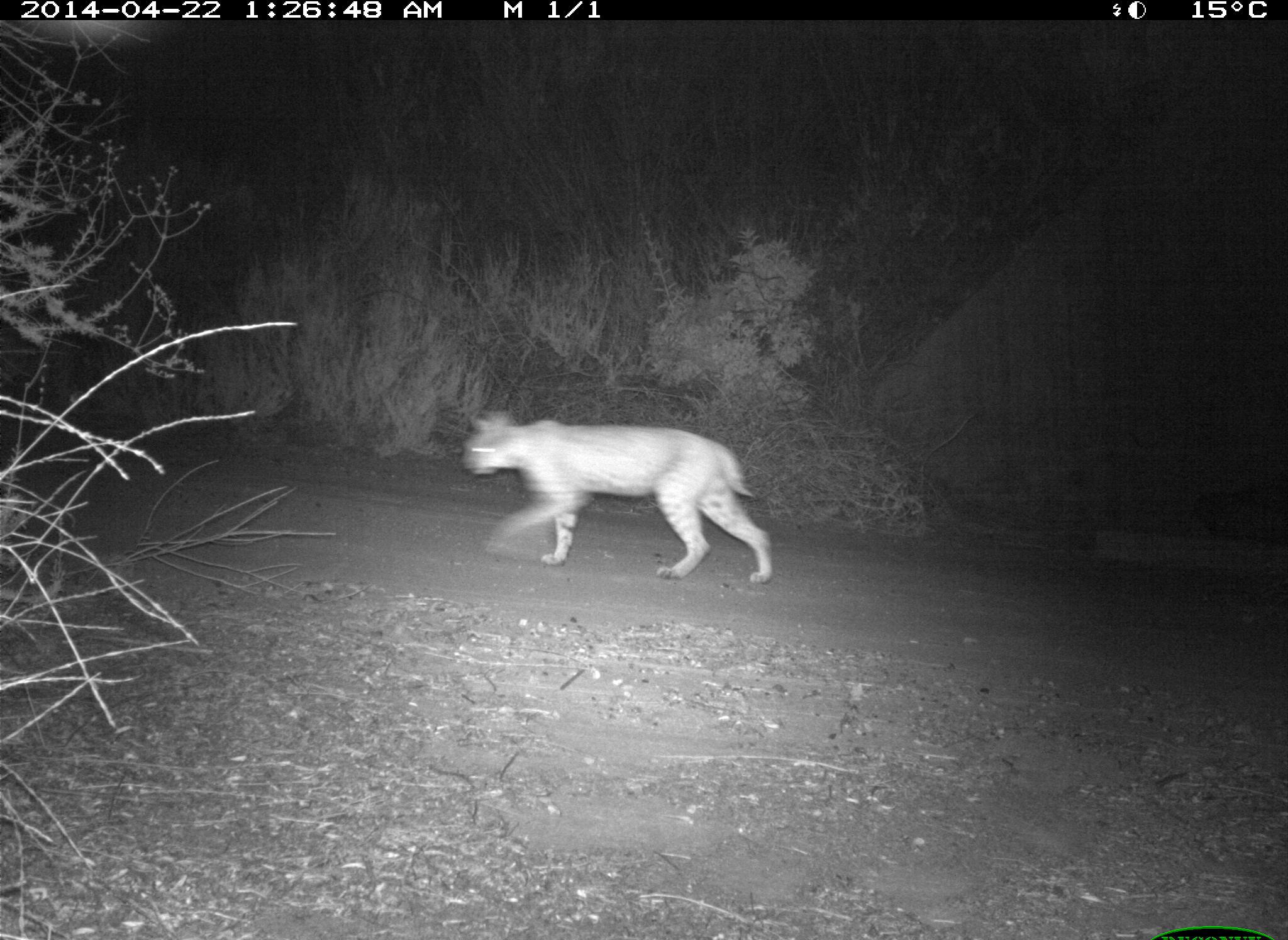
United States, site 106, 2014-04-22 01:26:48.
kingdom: Animalia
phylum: Chordata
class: Mammalia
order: Carnivora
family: Felidae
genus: Lynx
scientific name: Lynx rufus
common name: bobcat